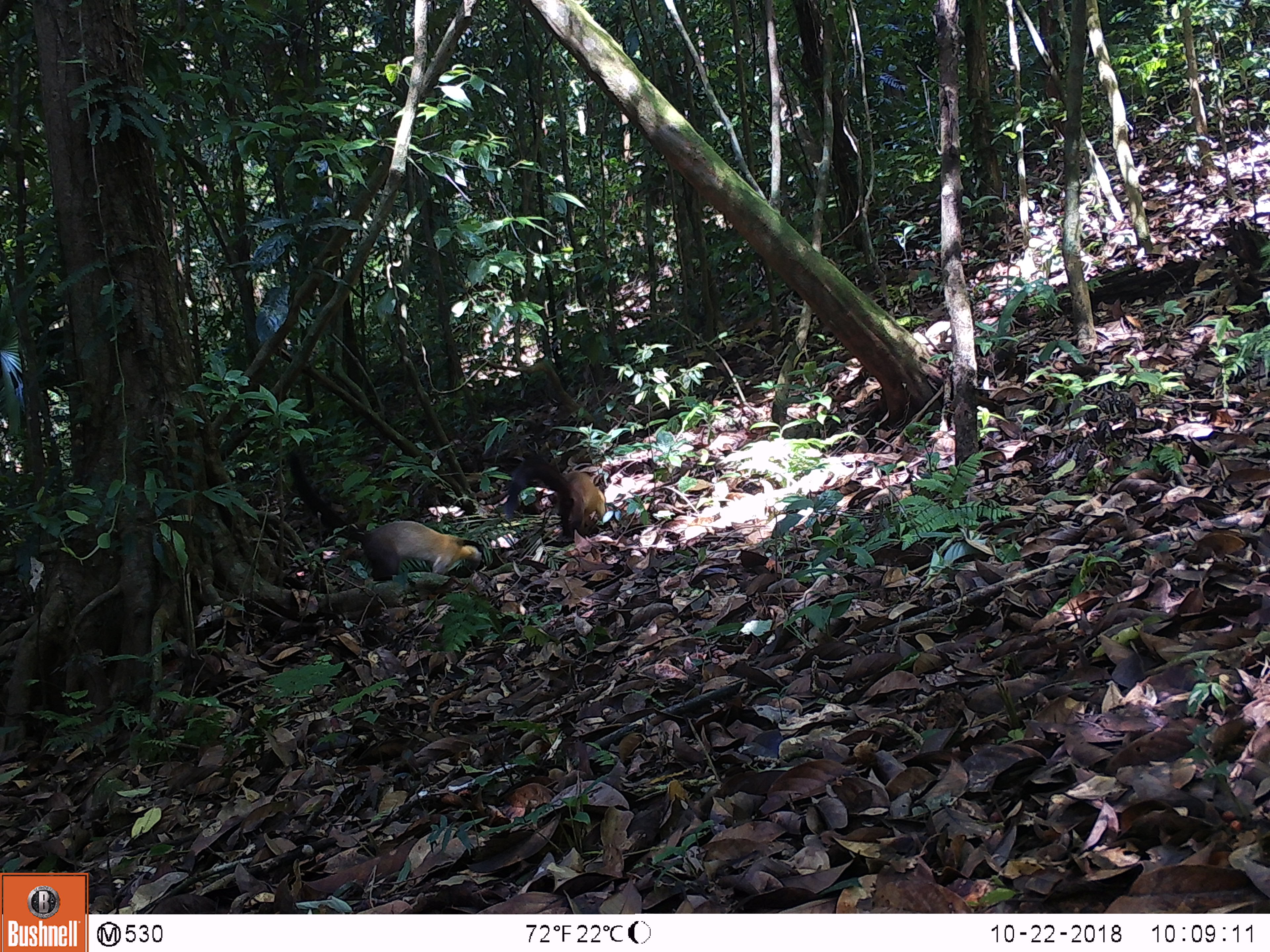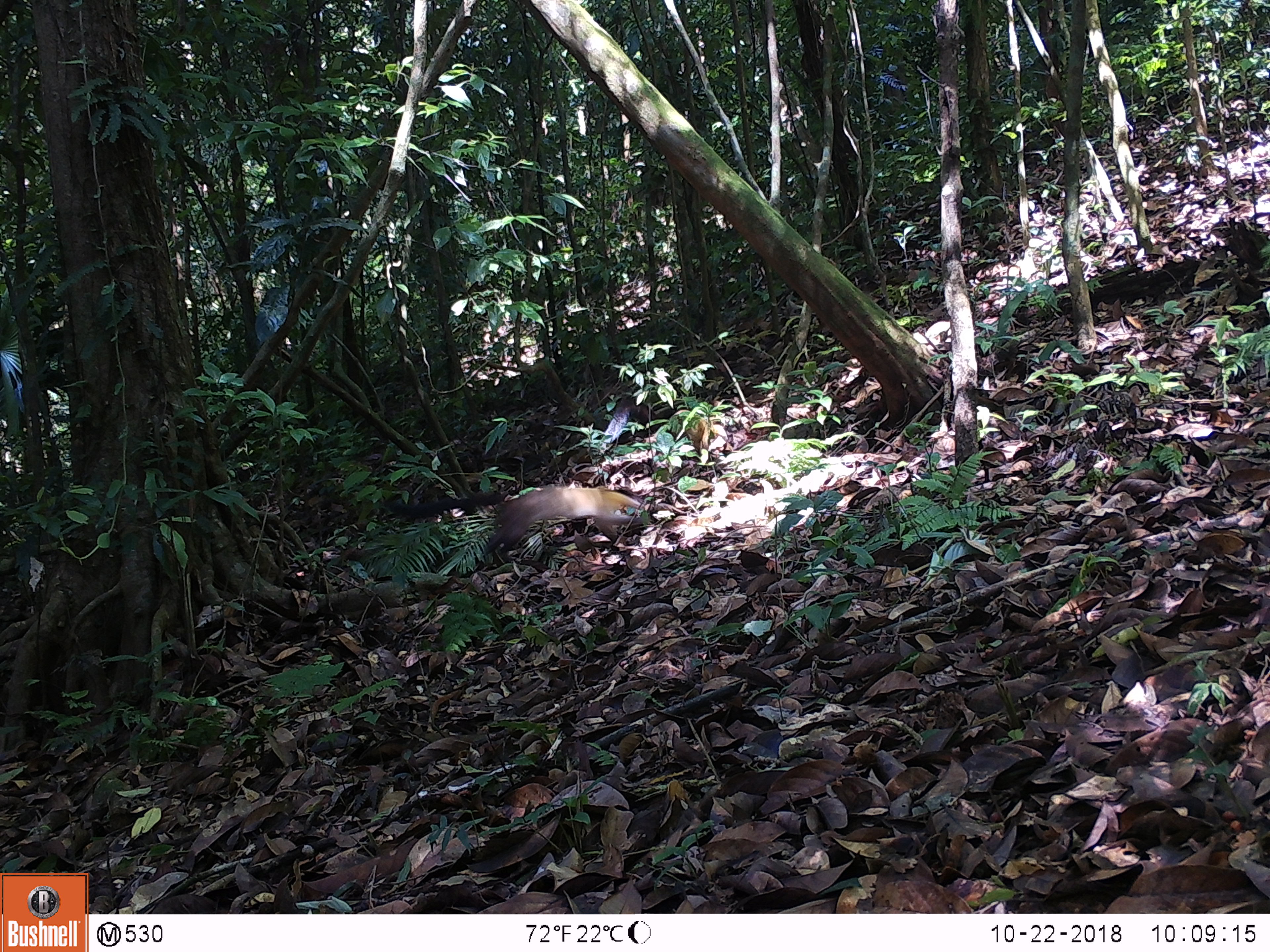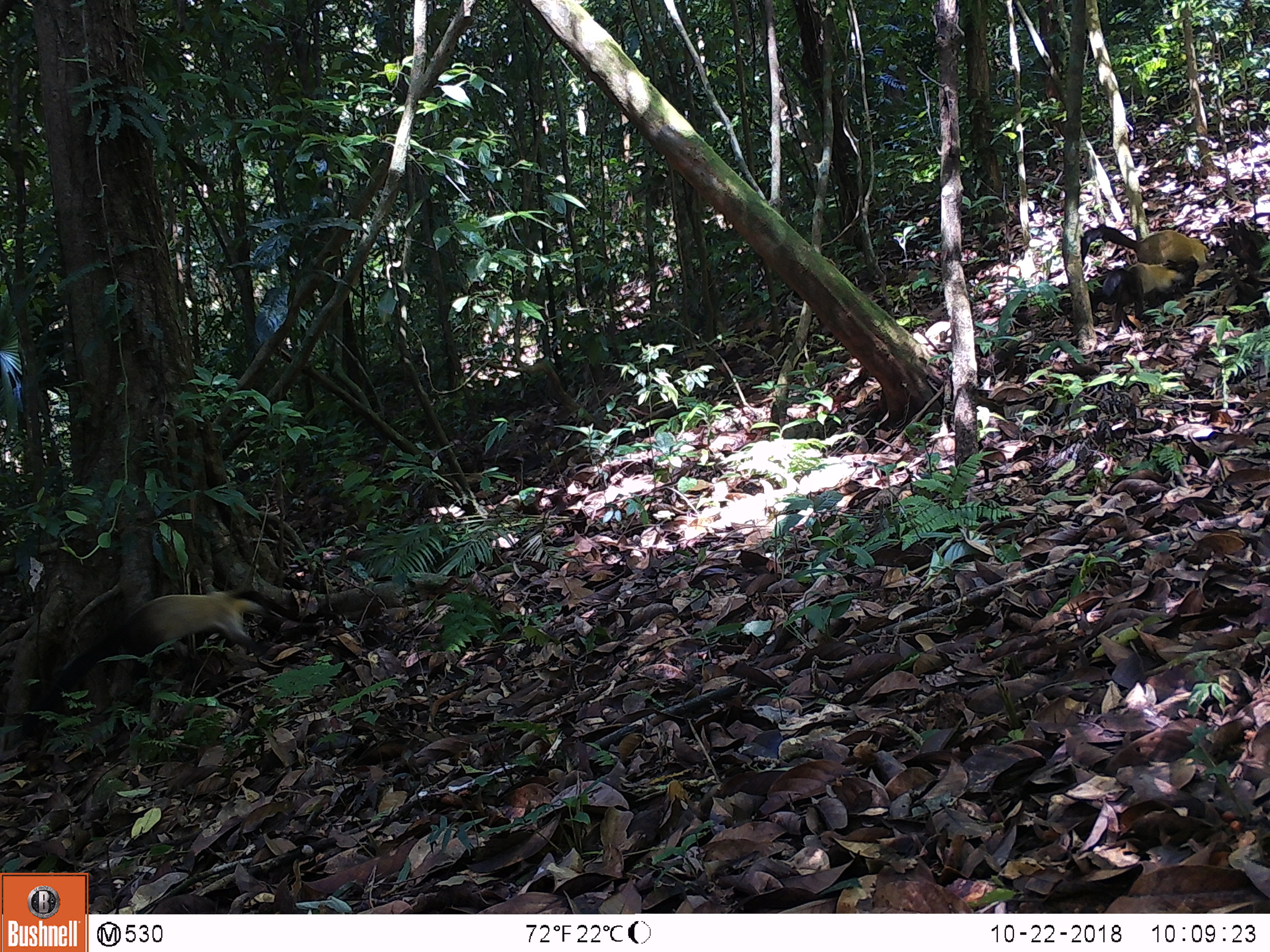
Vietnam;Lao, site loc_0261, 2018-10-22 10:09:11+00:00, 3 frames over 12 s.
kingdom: Animalia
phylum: Chordata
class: Mammalia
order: Carnivora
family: Mustelidae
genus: Martes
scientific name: Martes flavigula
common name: yellow-throated marten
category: yellow throated marten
Yellow throated marten (yellow-throated marten) (Martes flavigula). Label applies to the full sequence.